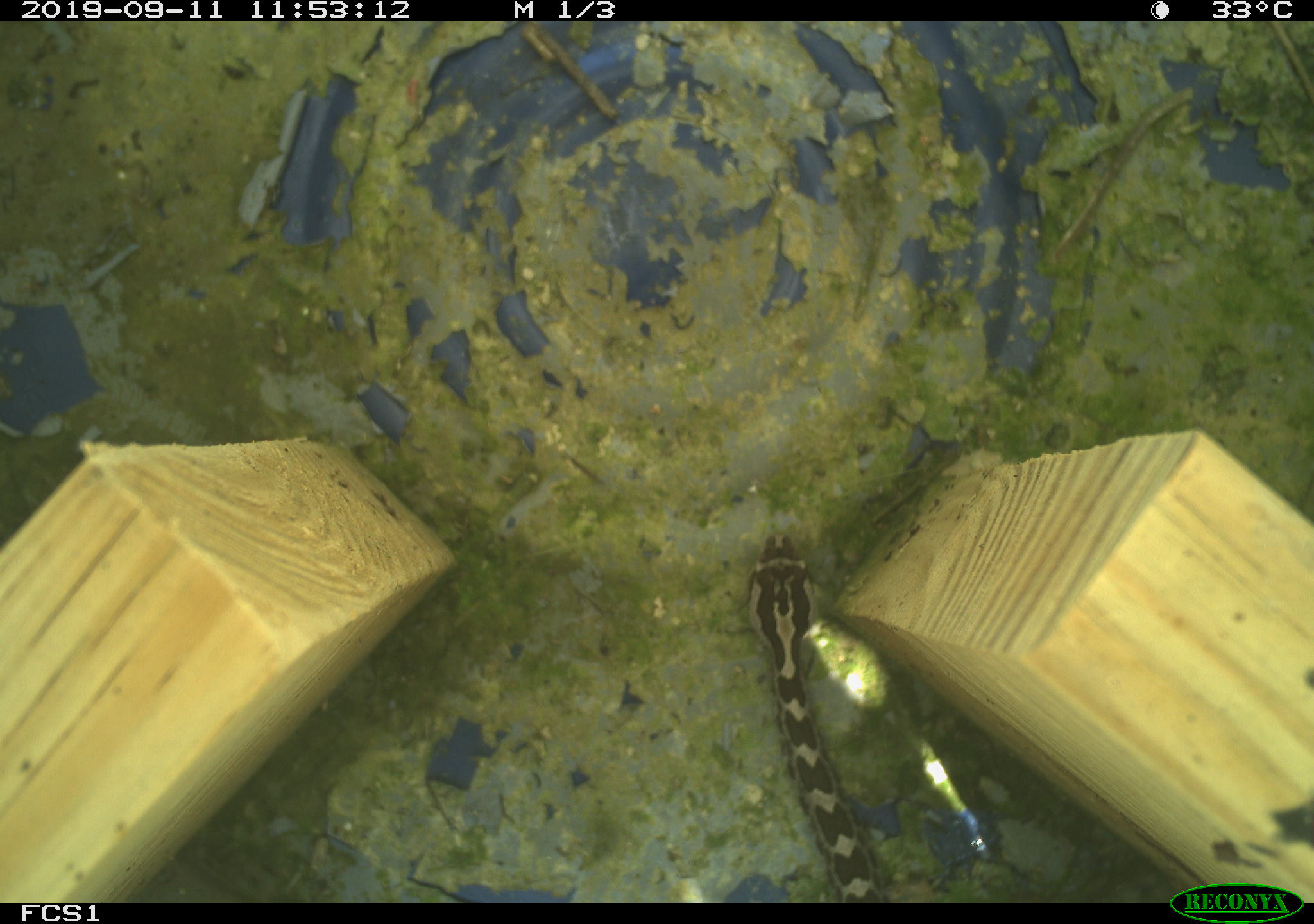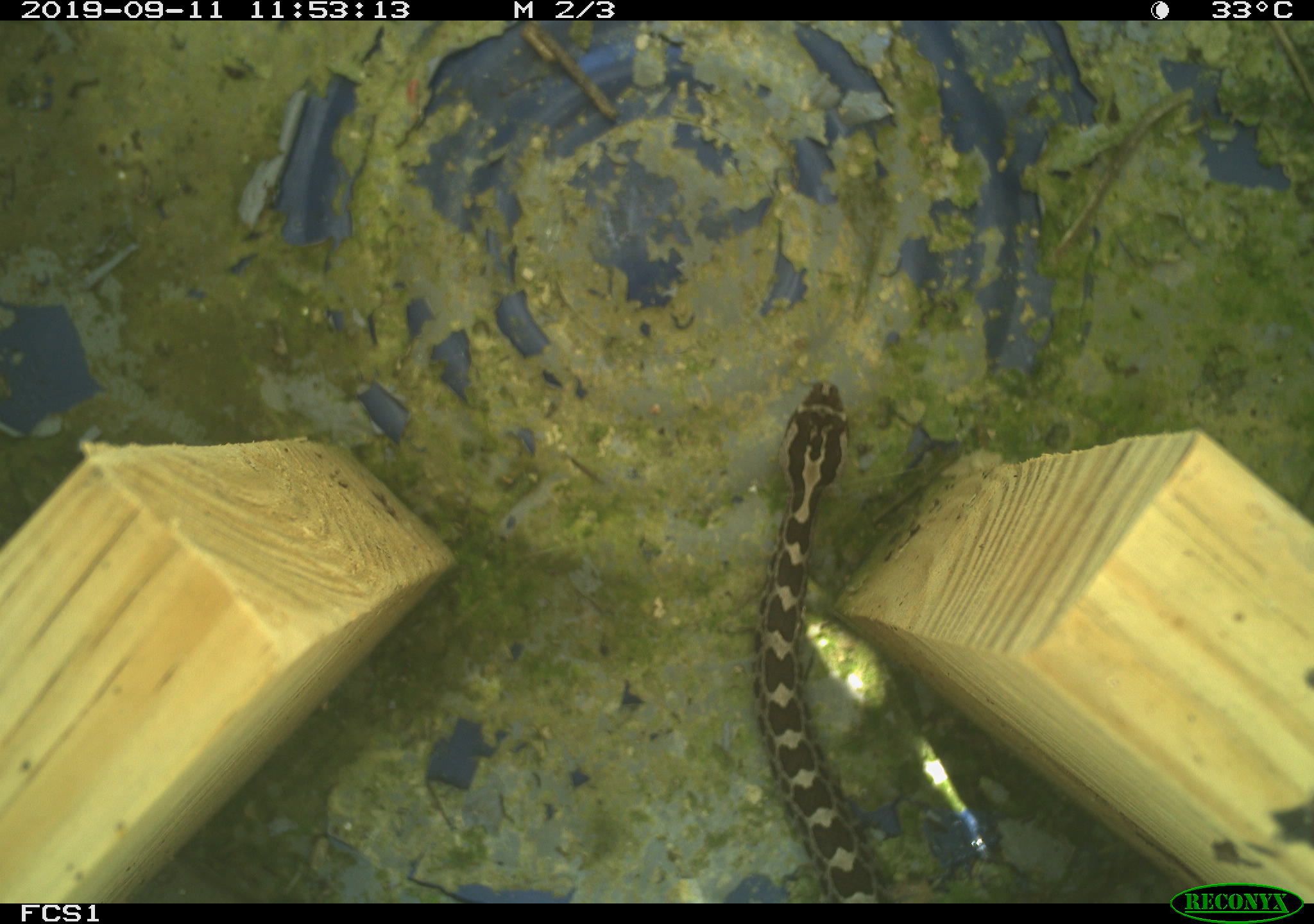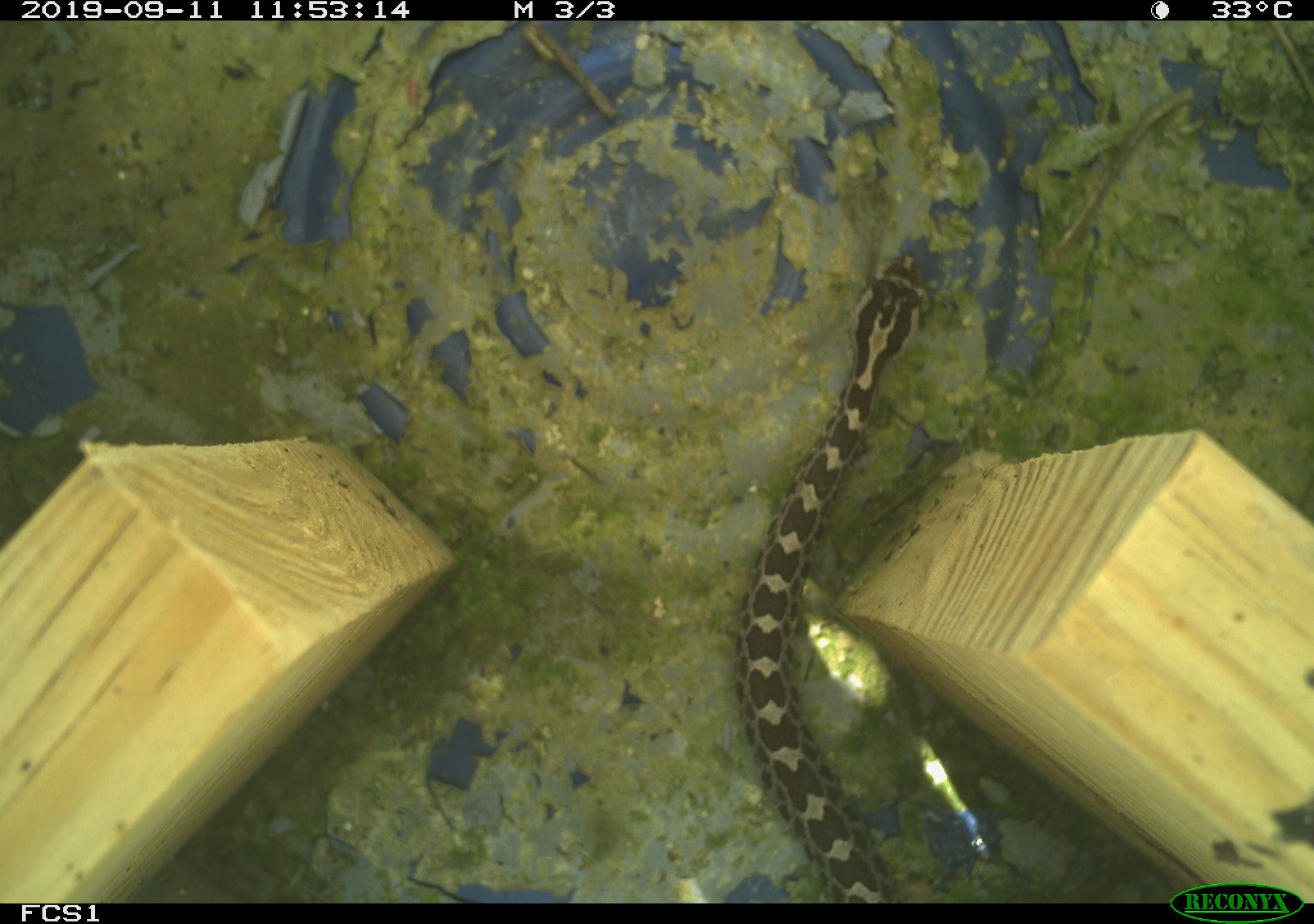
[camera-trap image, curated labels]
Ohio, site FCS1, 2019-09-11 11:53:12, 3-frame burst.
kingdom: Animalia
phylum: Chordata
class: Reptilia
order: Squamata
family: Viperidae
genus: Sistrurus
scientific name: Sistrurus catenatus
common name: eastern massasauga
Eastern massasauga (Sistrurus catenatus).